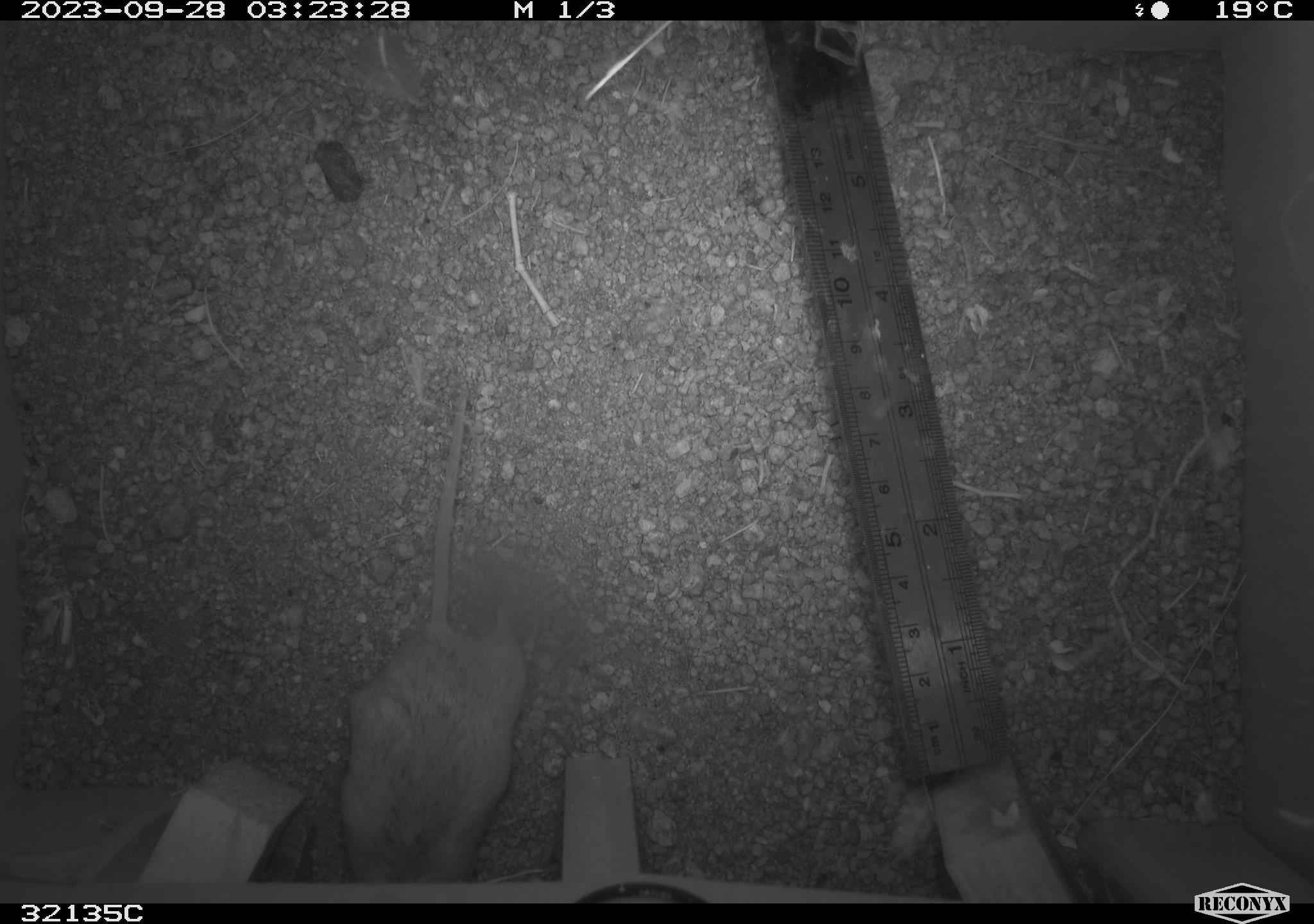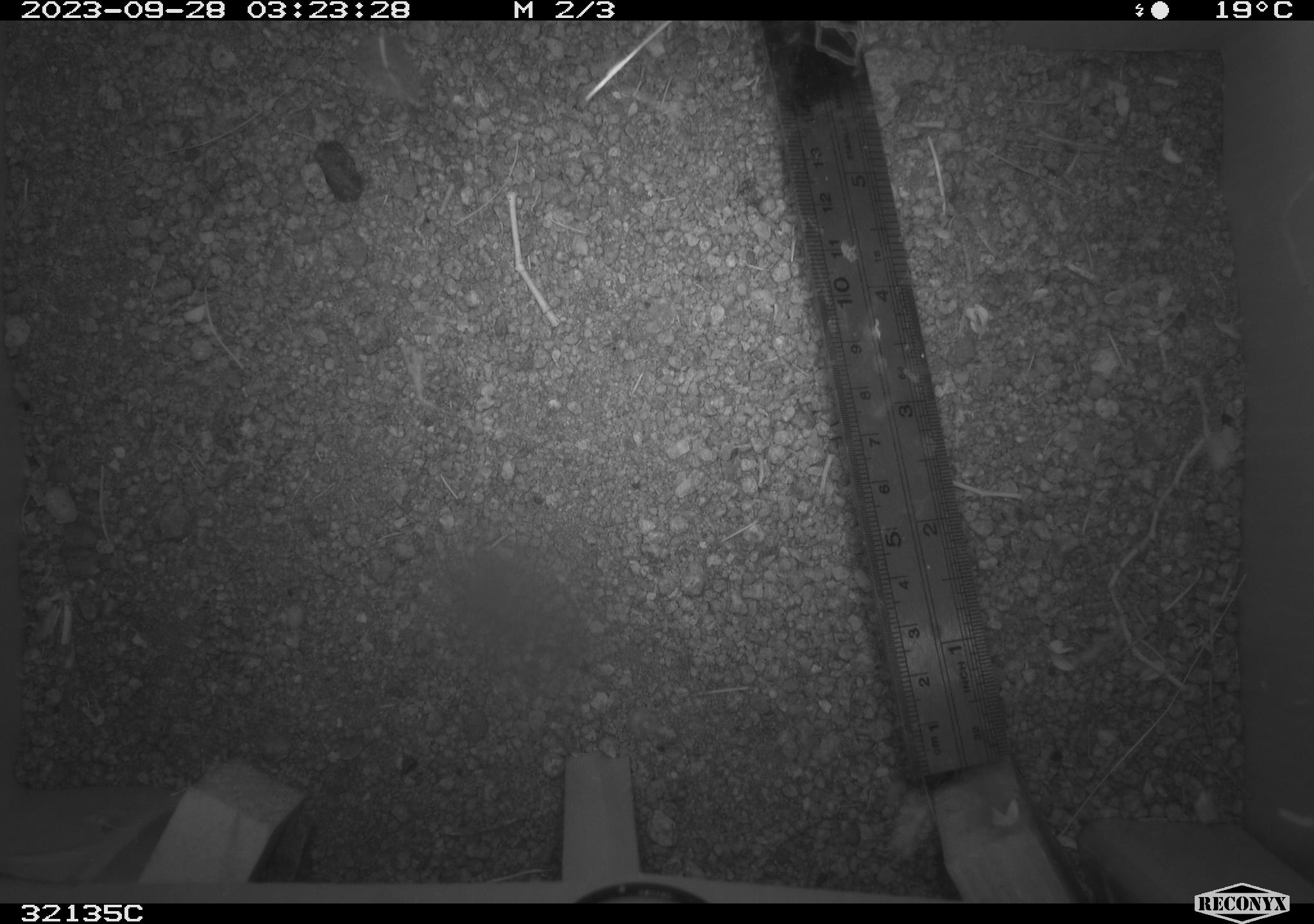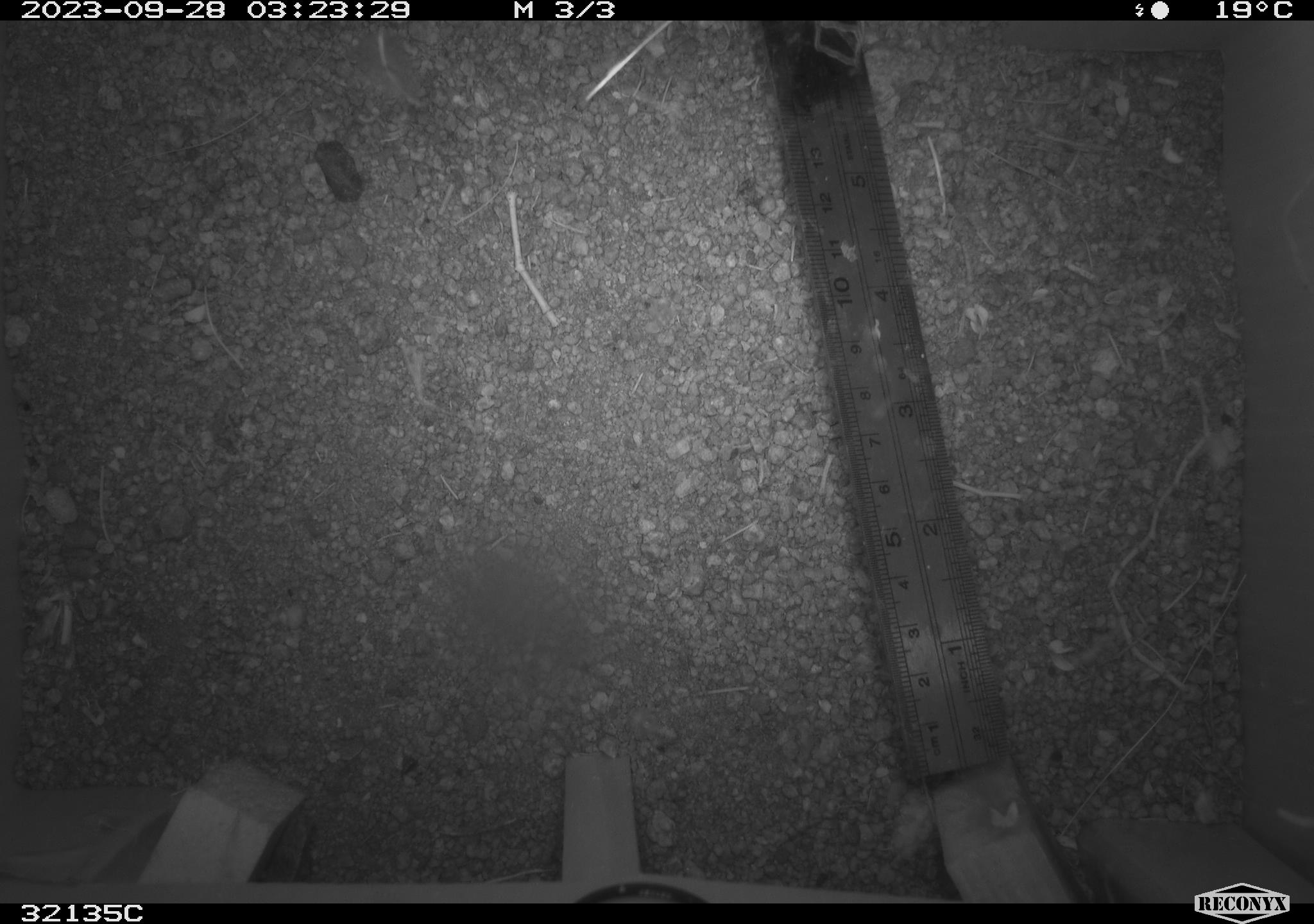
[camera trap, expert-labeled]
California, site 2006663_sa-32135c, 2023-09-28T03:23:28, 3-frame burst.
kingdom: Animalia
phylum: Chordata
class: Mammalia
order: Rodentia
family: Cricetidae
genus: Peromyscus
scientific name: Peromyscus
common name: deer mice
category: peromyscus species